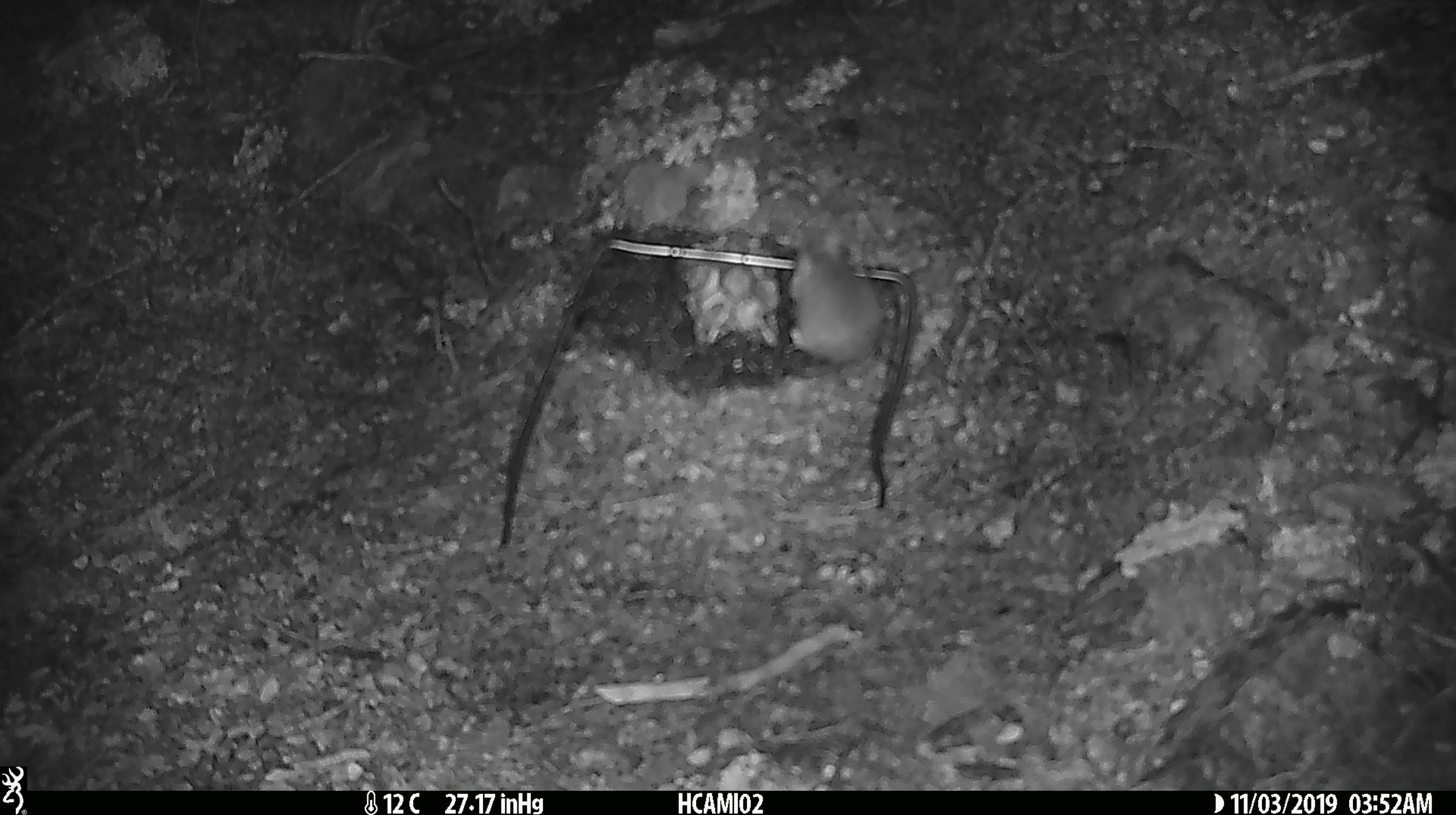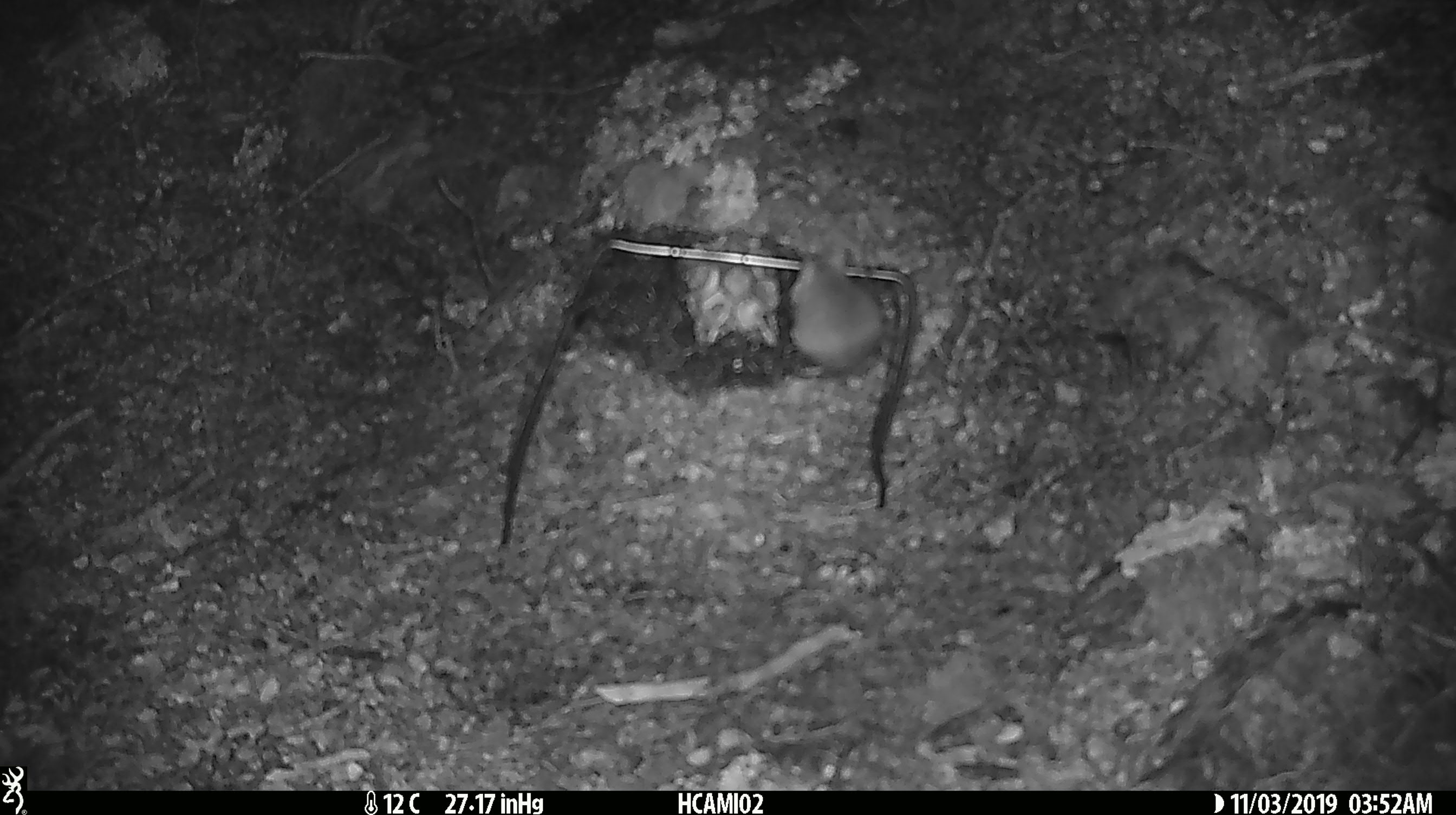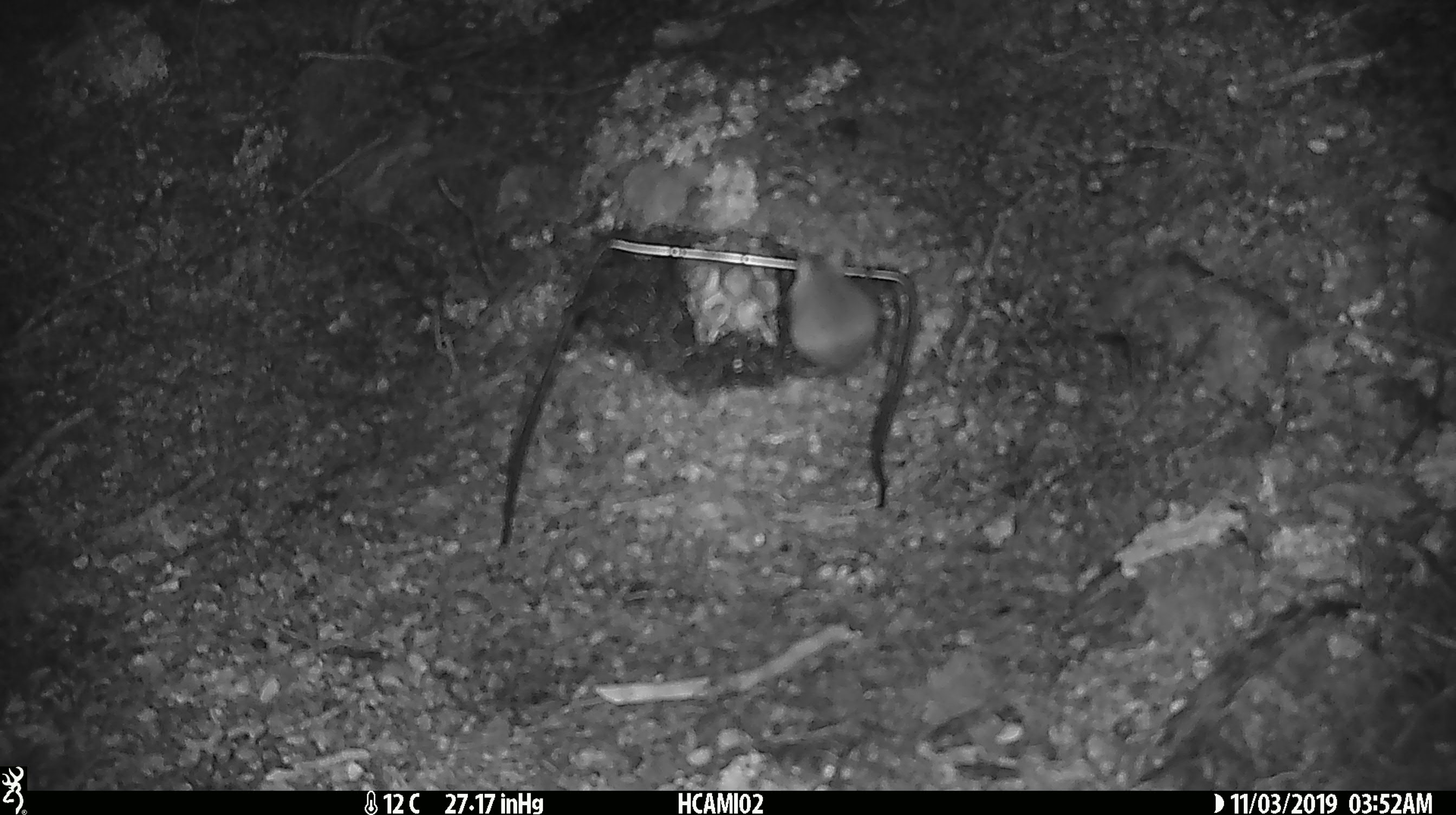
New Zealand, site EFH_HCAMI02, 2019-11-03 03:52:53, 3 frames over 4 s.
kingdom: Animalia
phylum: Chordata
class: Mammalia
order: Rodentia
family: Muridae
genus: Mus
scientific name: Mus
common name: mouse